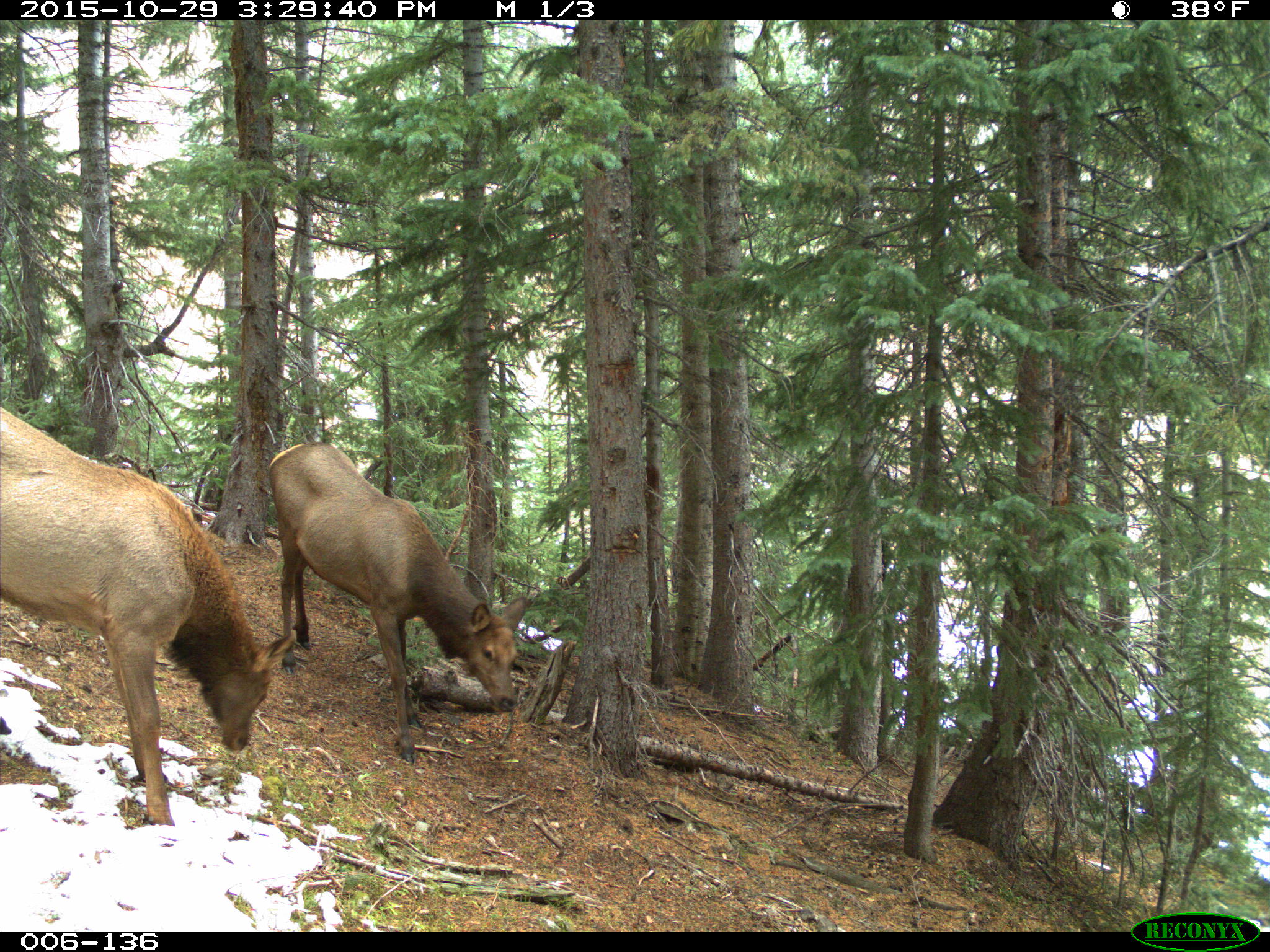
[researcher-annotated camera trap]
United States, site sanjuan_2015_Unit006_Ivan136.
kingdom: Animalia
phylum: Chordata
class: Mammalia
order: Artiodactyla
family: Cervidae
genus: Cervus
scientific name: Cervus elaphus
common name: red deer